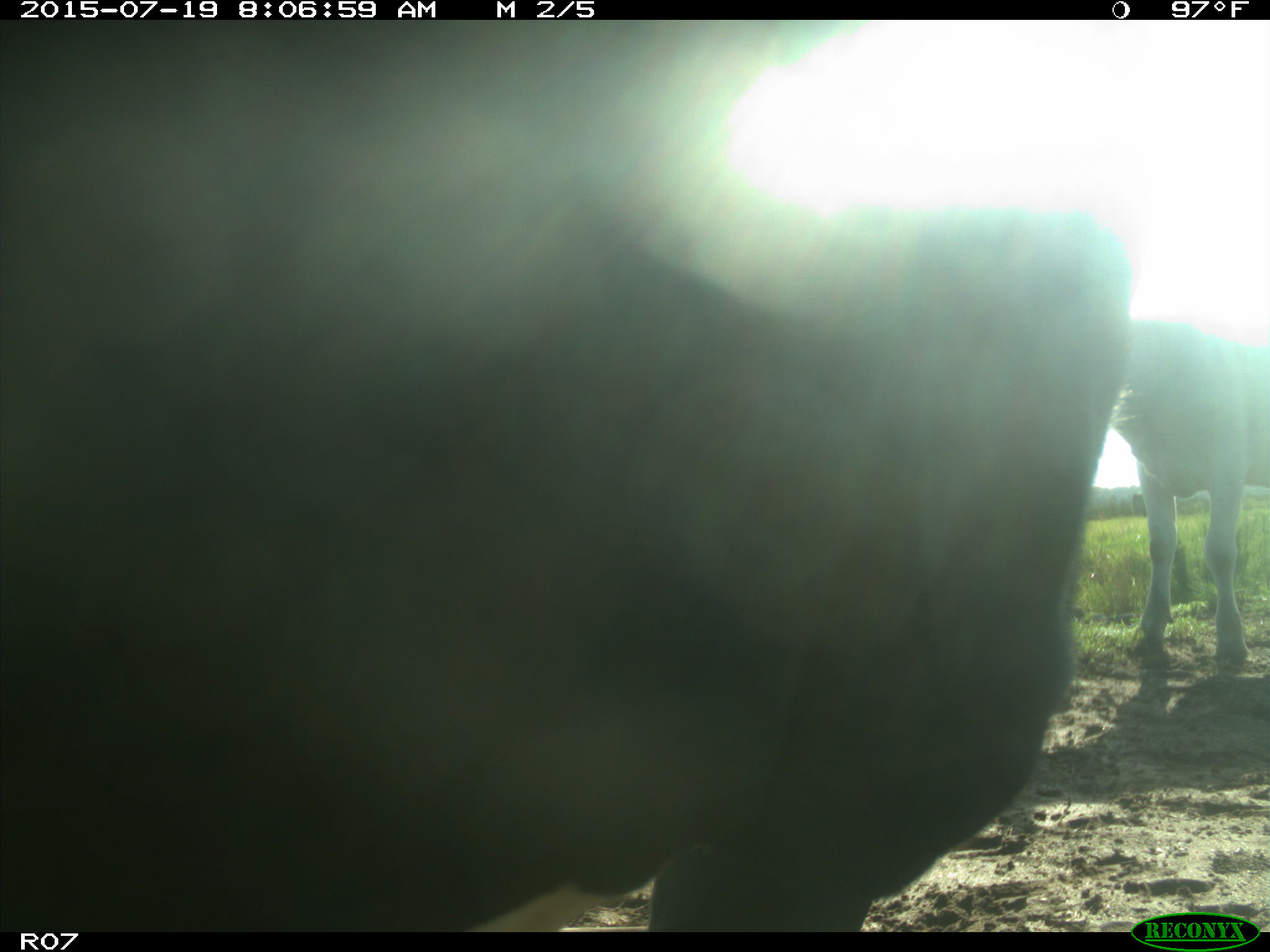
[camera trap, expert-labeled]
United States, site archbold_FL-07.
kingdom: Animalia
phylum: Chordata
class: Mammalia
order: Artiodactyla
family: Bovidae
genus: Bos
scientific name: Bos taurus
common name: domestic cow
Bos taurus (domestic cow).